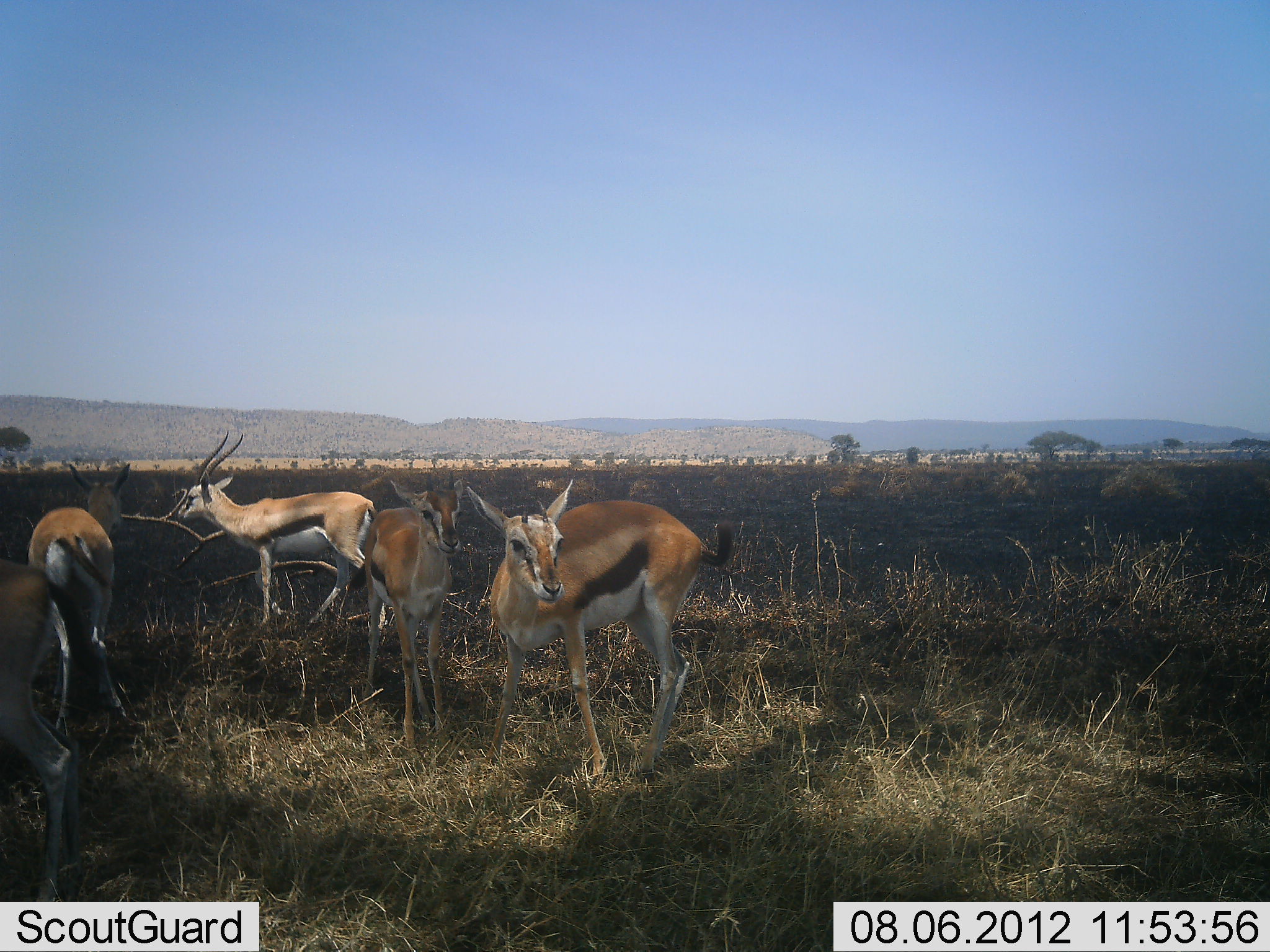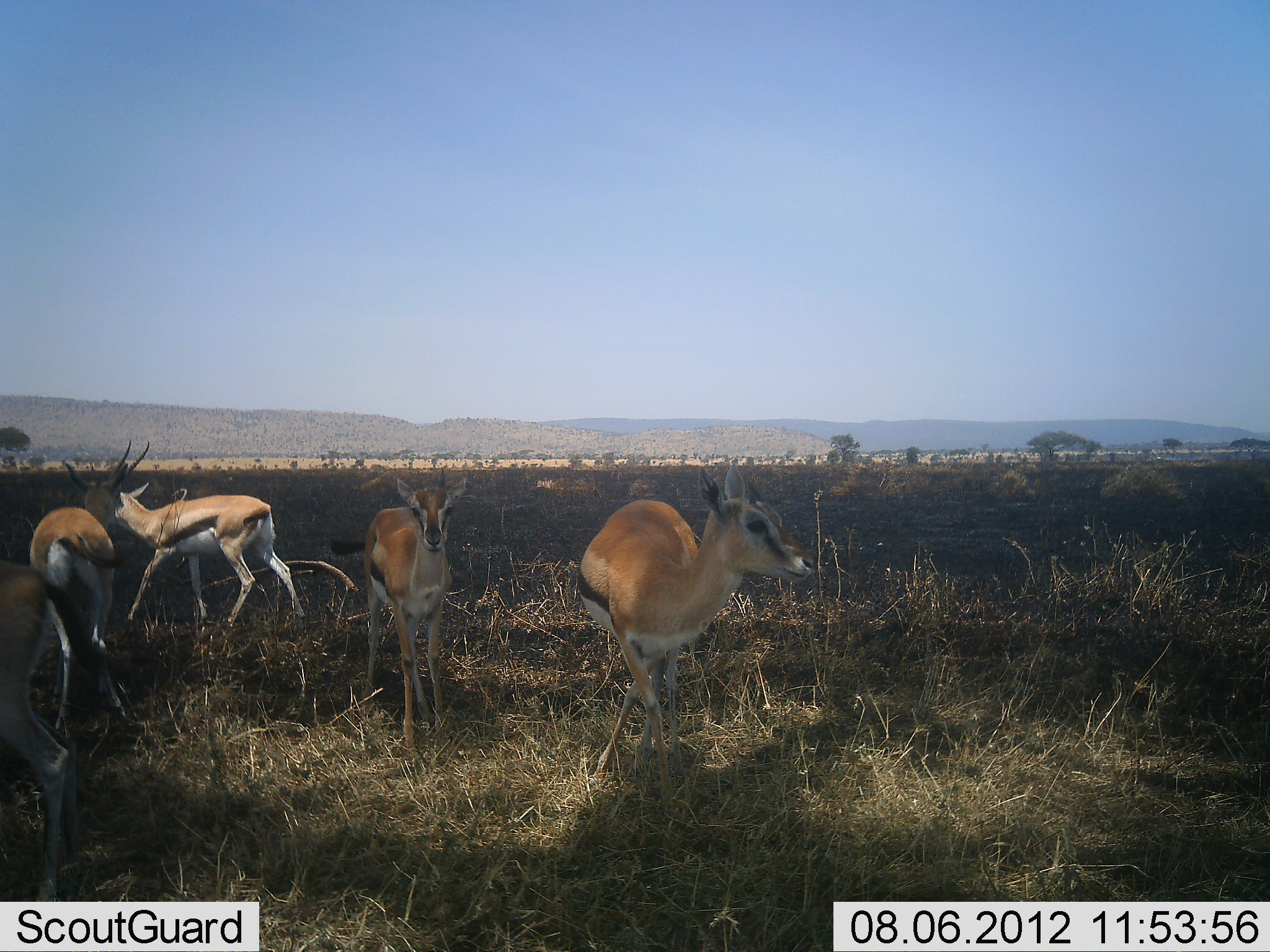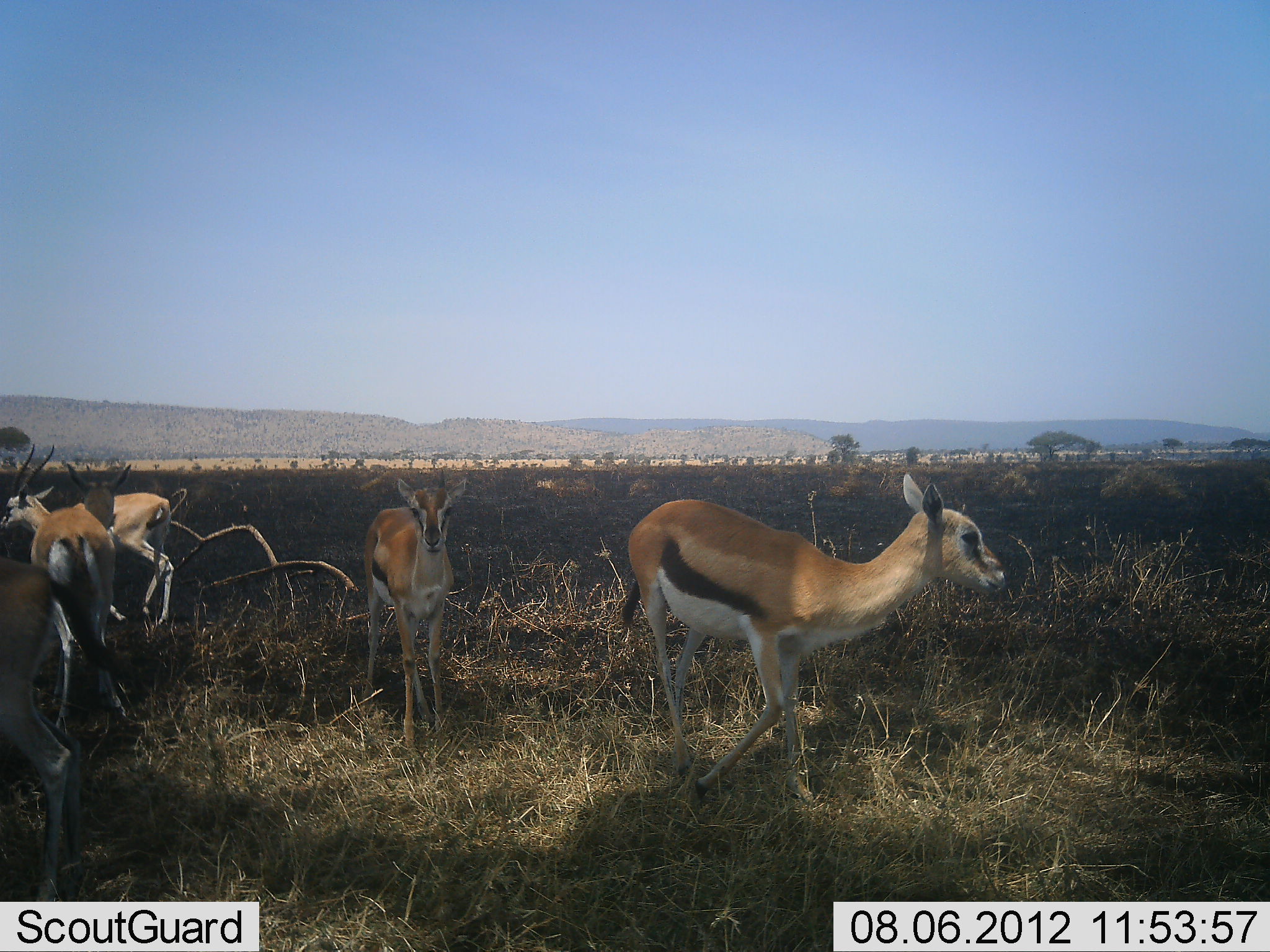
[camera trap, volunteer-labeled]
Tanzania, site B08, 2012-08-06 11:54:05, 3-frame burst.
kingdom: Animalia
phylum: Chordata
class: Mammalia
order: Artiodactyla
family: Bovidae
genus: Eudorcas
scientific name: Eudorcas thomsonii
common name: thomson's gazelle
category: gazellethomsons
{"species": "gazellethomsons (thomson's gazelle) (Eudorcas thomsonii)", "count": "5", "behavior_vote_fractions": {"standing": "80%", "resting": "10%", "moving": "70%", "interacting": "0%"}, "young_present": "10%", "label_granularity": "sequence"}